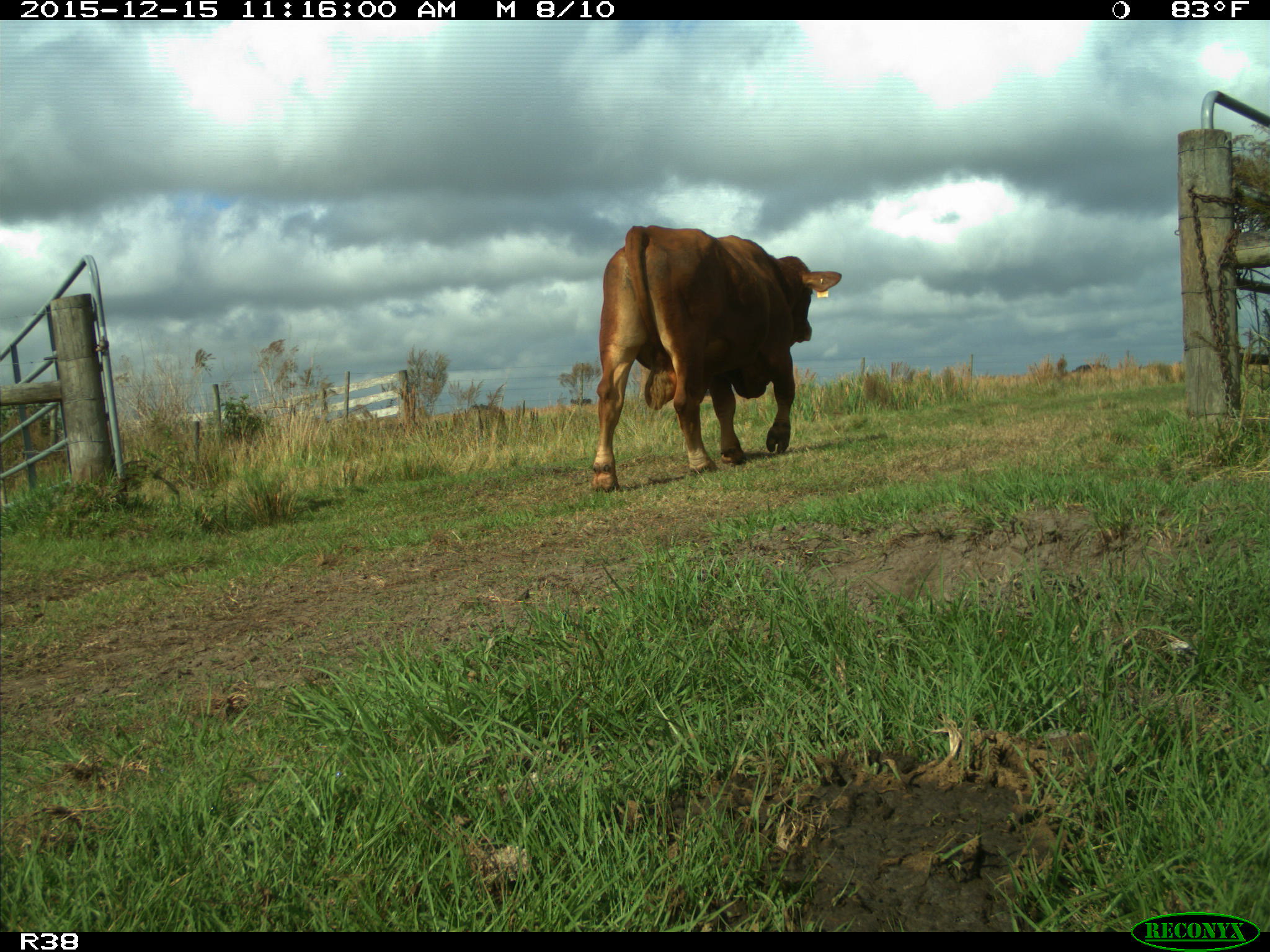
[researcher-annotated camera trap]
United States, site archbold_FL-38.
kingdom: Animalia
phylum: Chordata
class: Mammalia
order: Artiodactyla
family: Bovidae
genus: Bos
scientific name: Bos taurus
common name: domestic cow